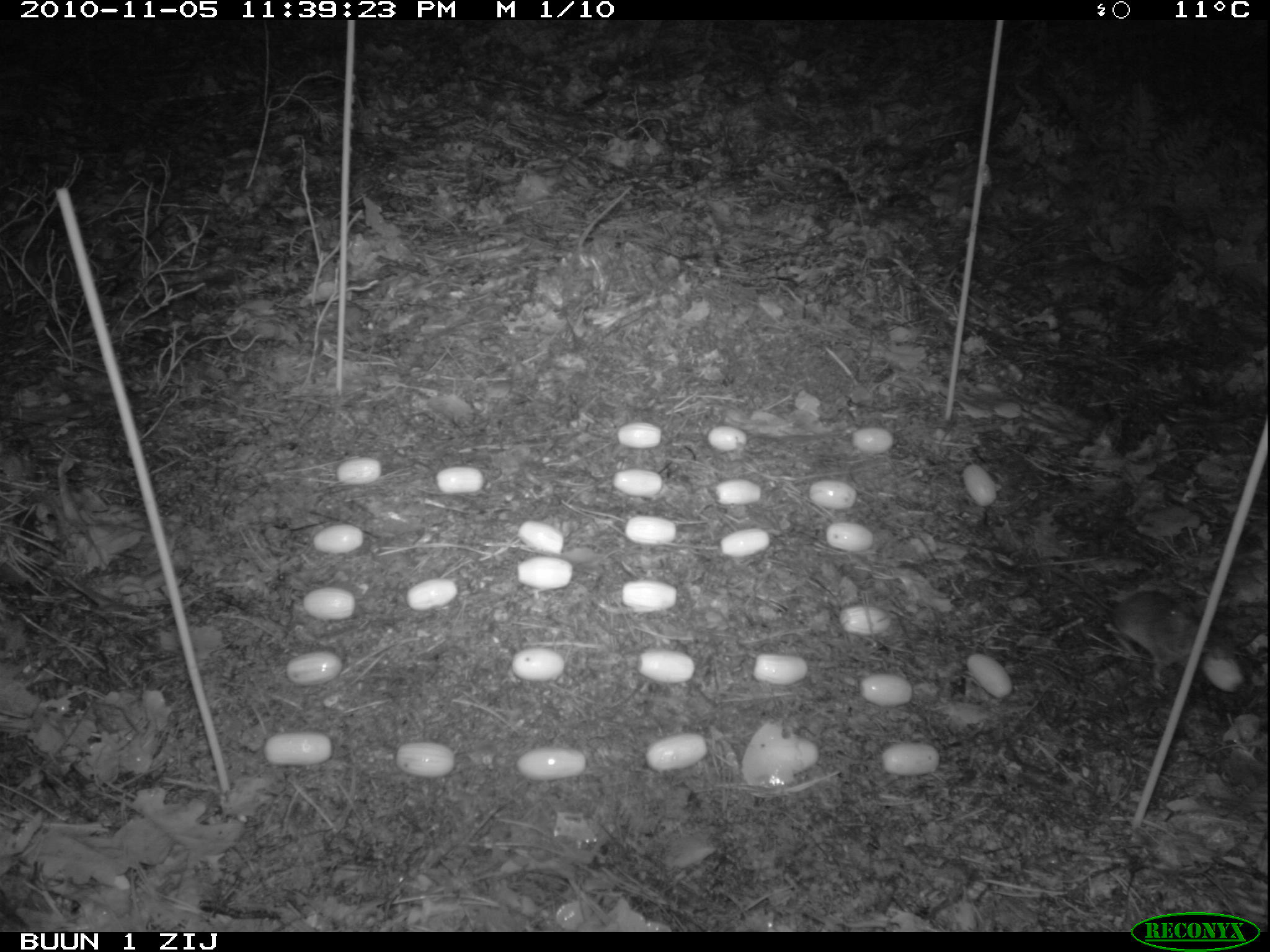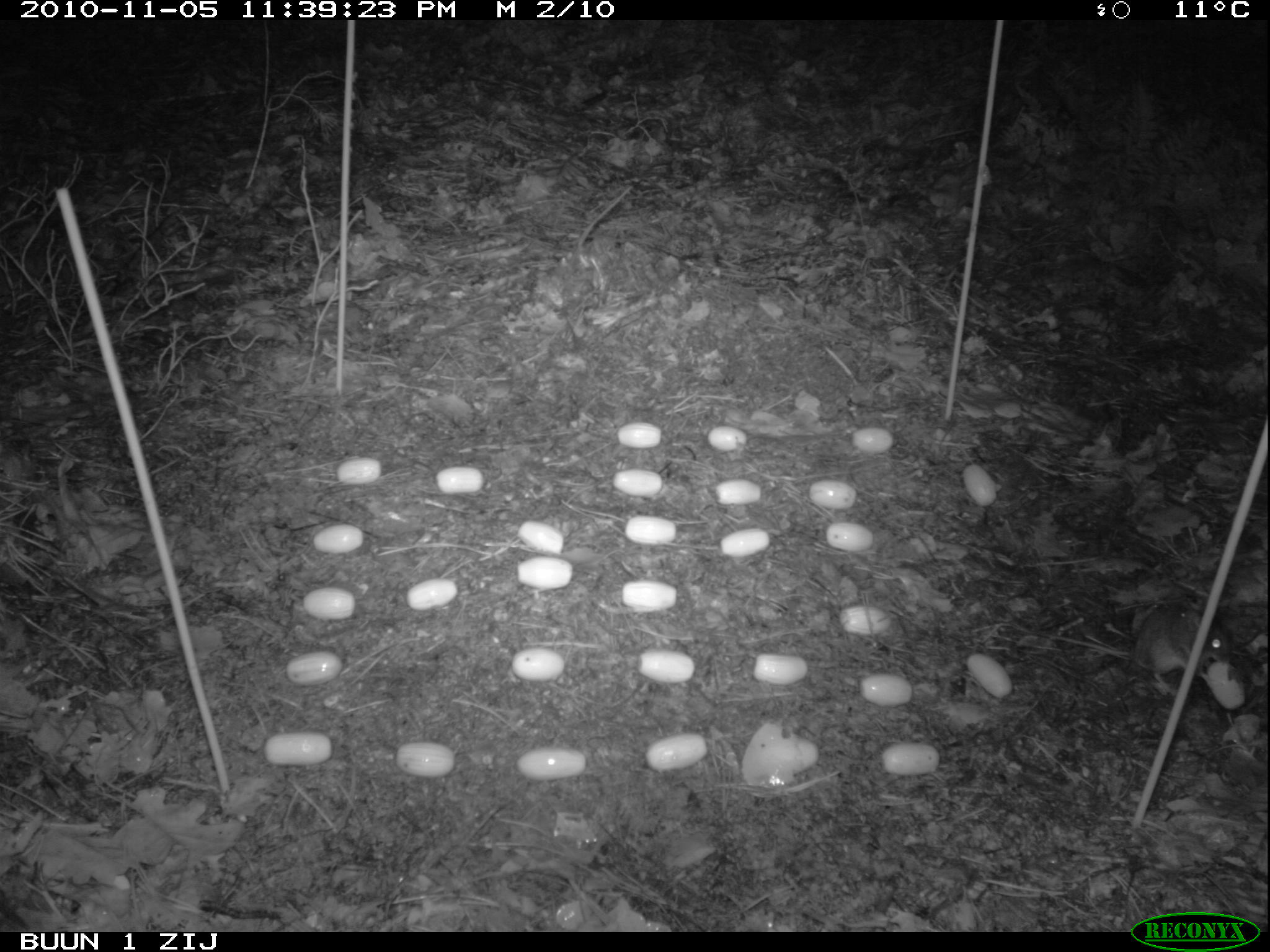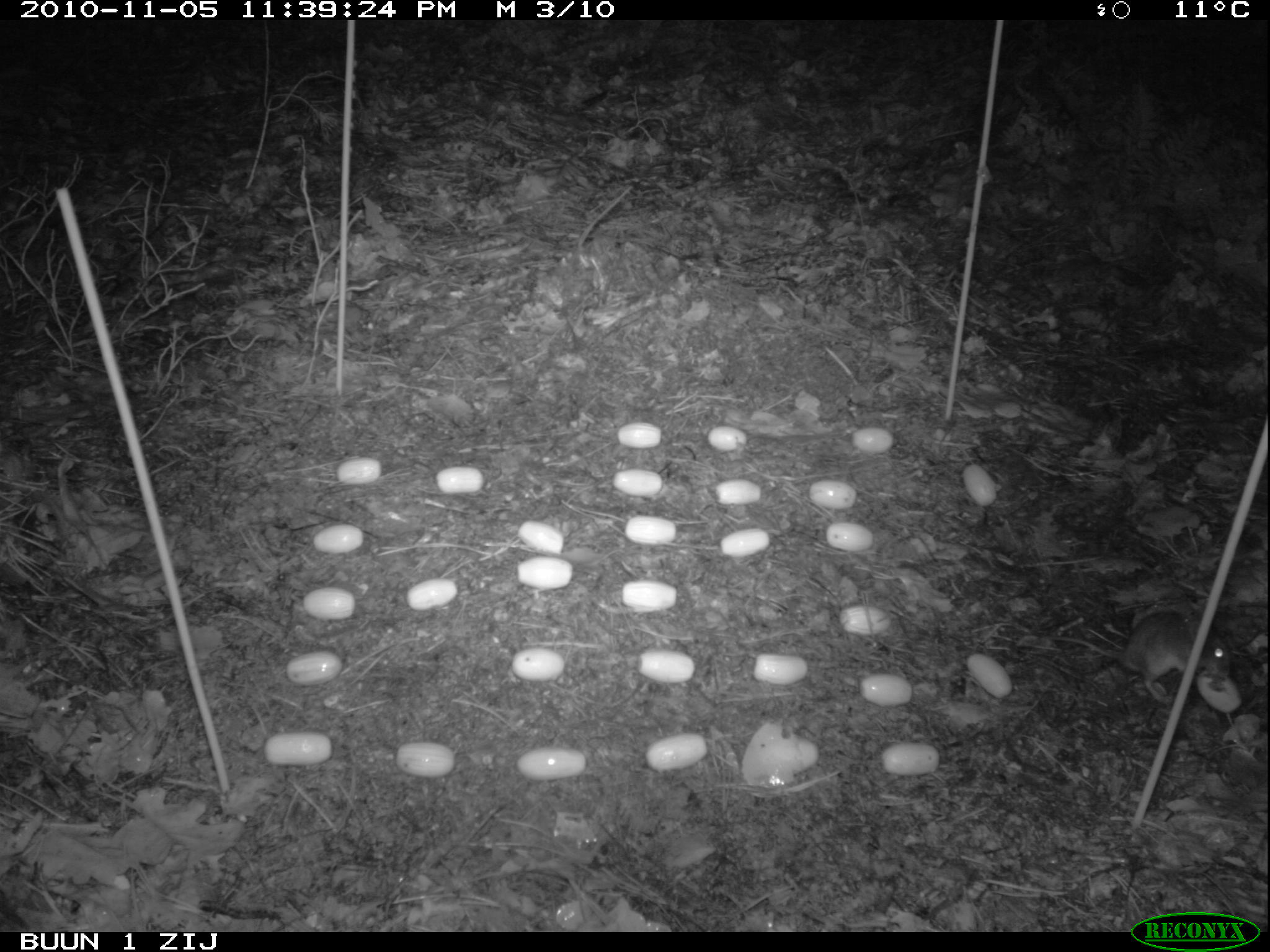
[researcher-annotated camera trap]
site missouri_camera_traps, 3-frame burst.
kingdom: Animalia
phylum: Chordata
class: Mammalia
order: Rodentia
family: Muridae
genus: Apodemus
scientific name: Apodemus sylvaticus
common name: wood mouse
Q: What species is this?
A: Wood mouse (Apodemus sylvaticus).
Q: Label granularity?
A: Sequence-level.